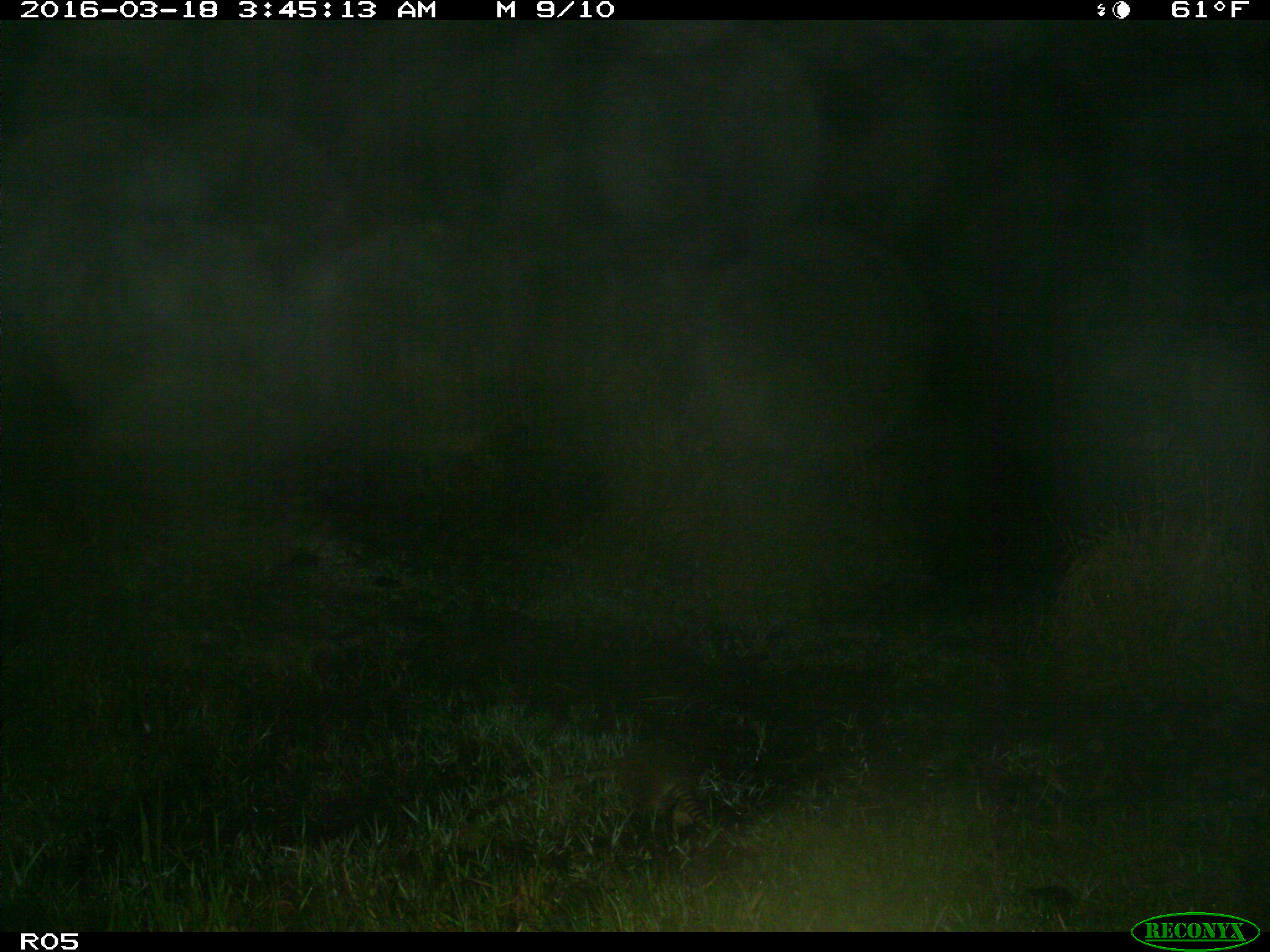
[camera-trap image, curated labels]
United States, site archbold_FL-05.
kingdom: Animalia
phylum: Chordata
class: Mammalia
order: Cingulata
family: Dasypodidae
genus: Dasypus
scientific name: Dasypus novemcinctus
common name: nine-banded armadillo